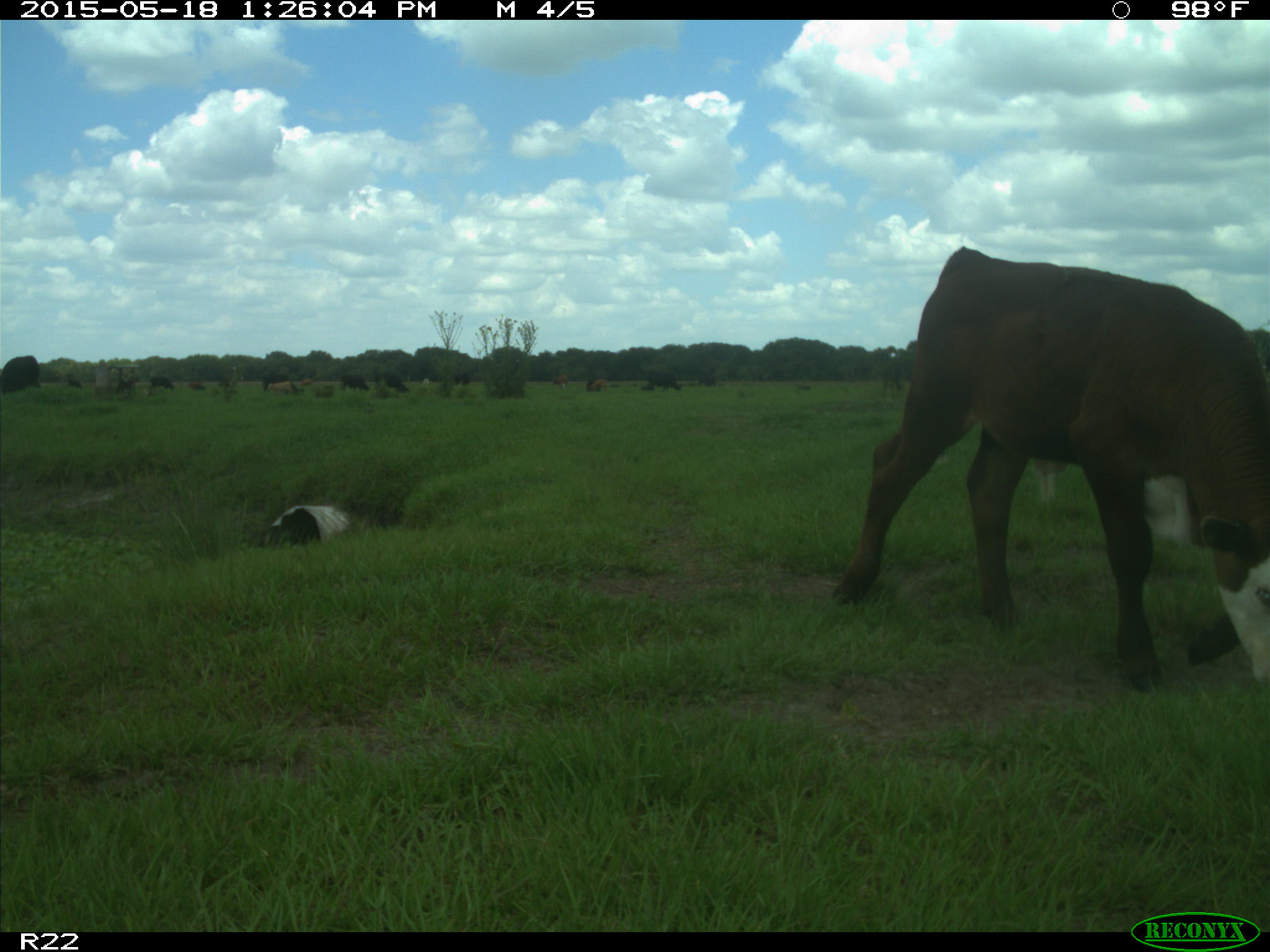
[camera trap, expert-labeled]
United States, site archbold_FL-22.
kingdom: Animalia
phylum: Chordata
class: Mammalia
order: Artiodactyla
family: Bovidae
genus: Bos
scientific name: Bos taurus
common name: domestic cow